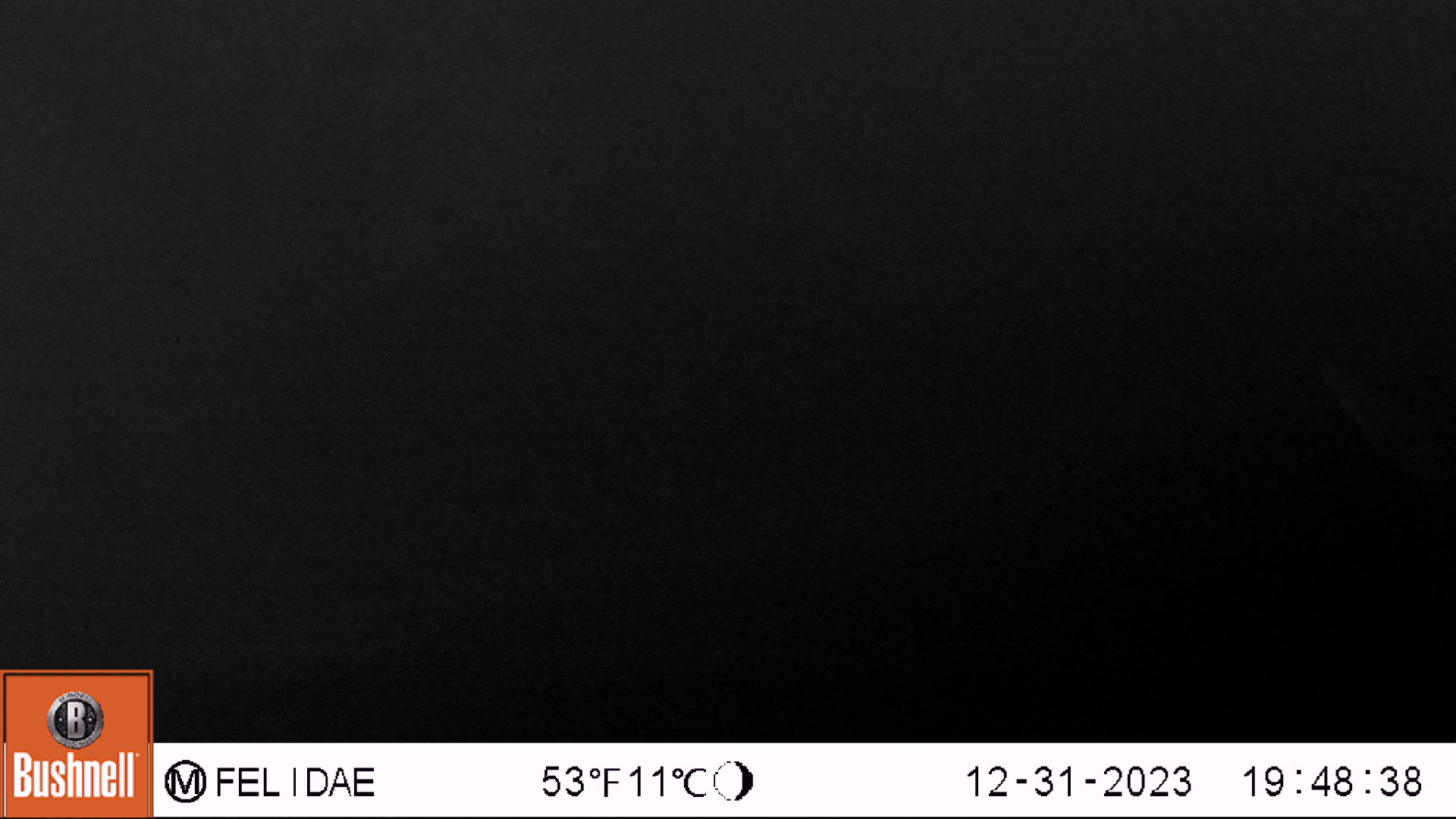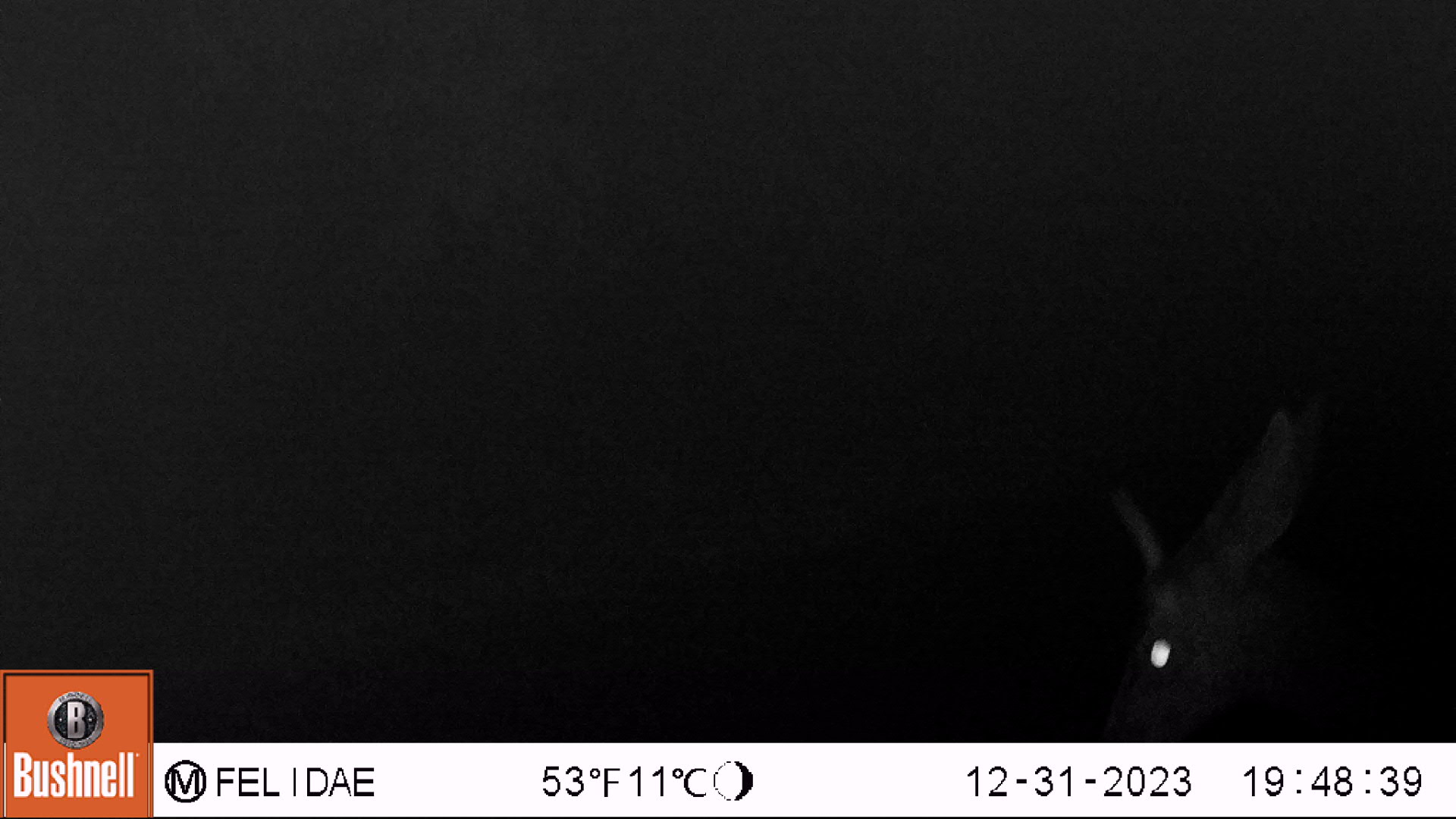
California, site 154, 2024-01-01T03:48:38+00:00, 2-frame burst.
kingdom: Animalia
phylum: Chordata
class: Mammalia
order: Artiodactyla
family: Cervidae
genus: Odocoileus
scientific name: Odocoileus hemionus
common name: mule deer